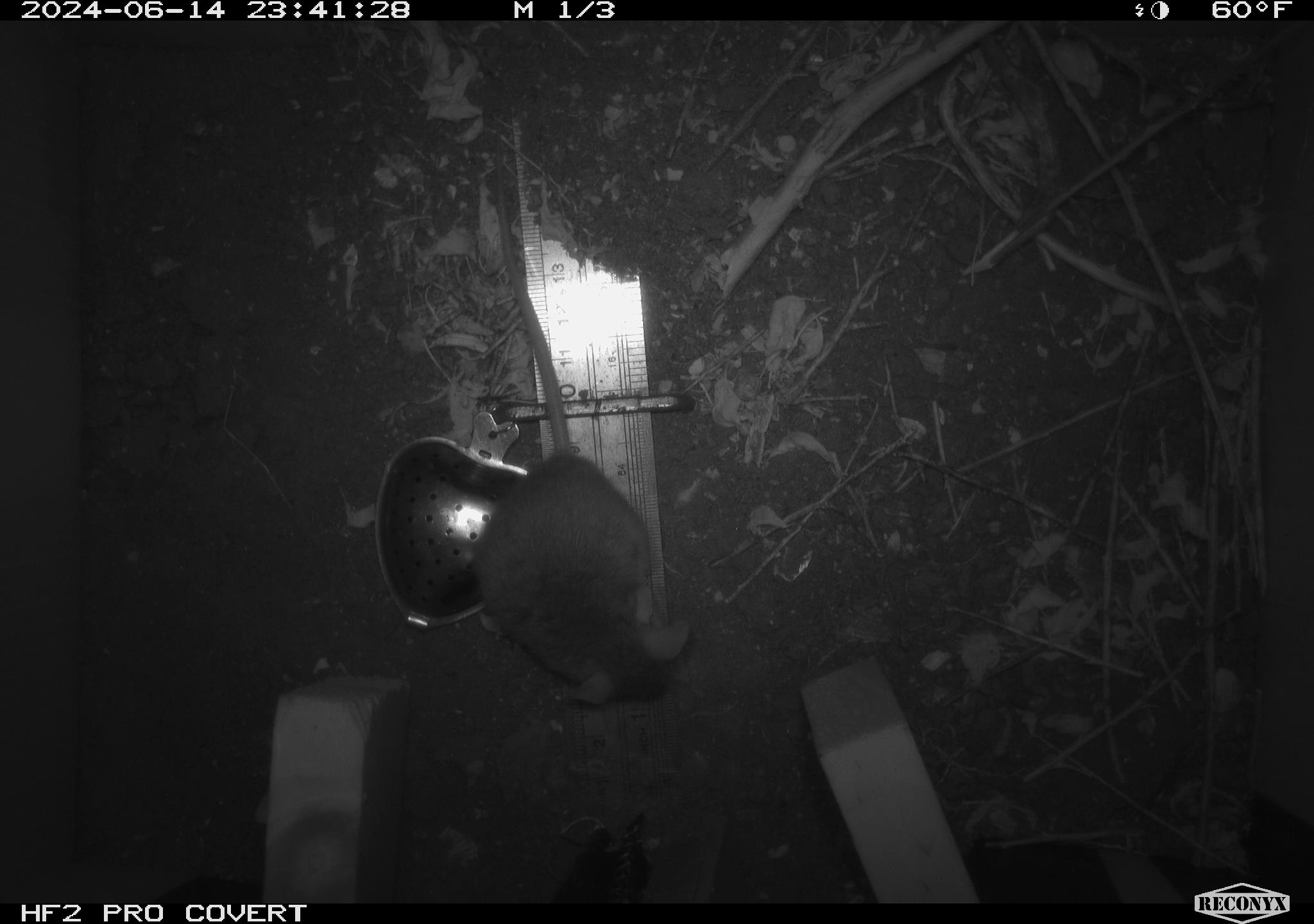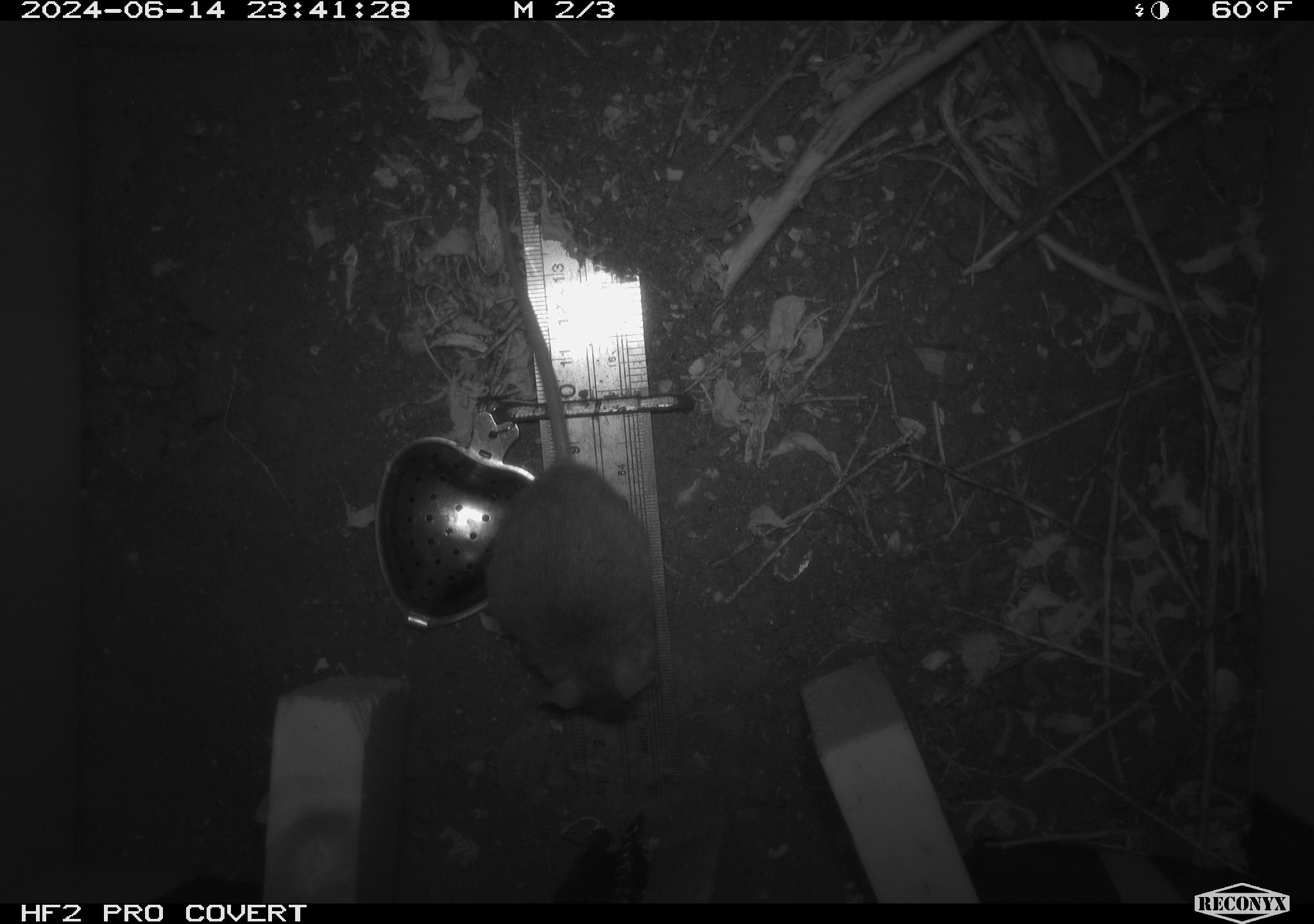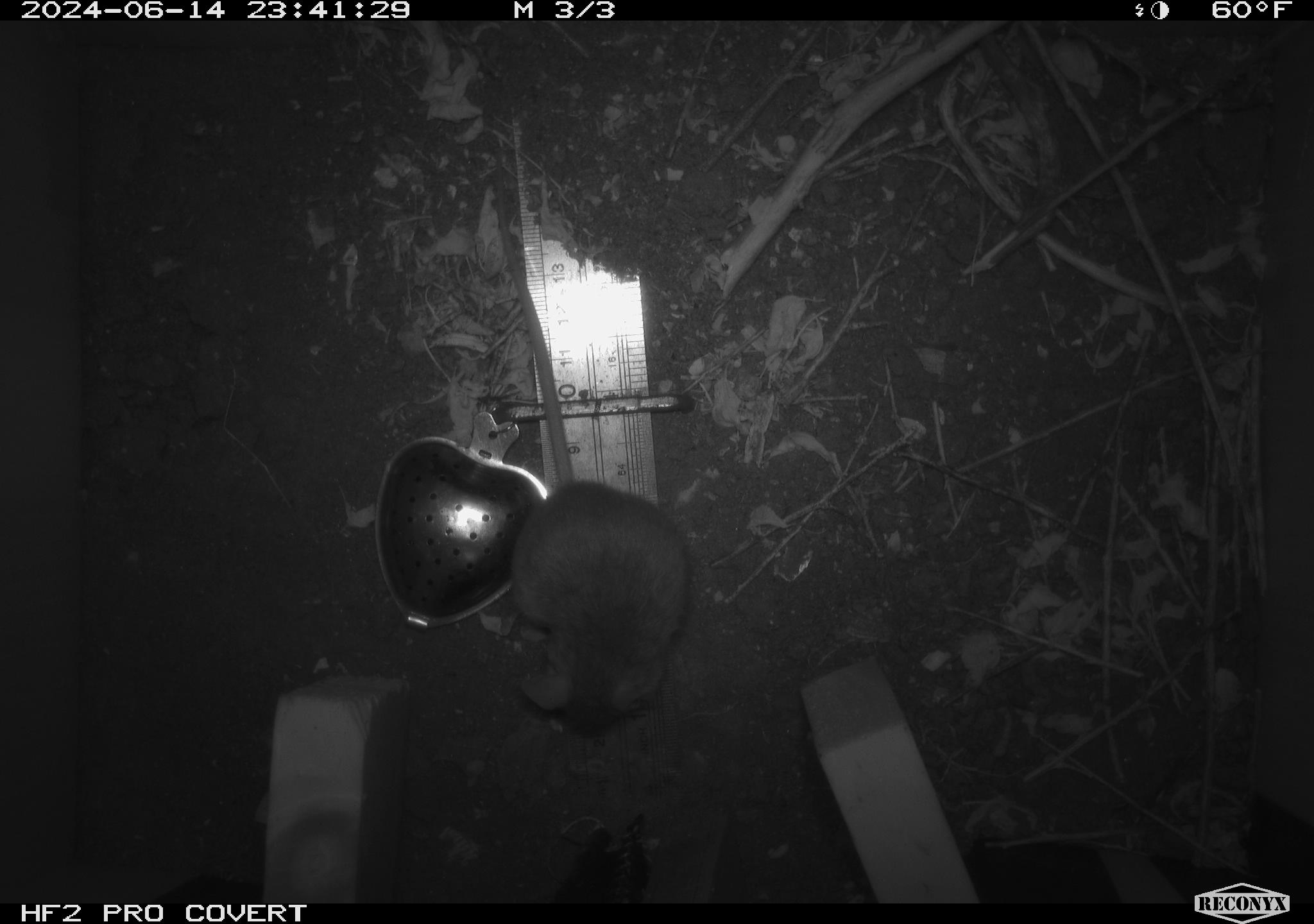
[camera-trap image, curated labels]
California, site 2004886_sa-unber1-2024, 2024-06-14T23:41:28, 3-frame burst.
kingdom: Animalia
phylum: Chordata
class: Mammalia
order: Rodentia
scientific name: Rodentia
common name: mouse species